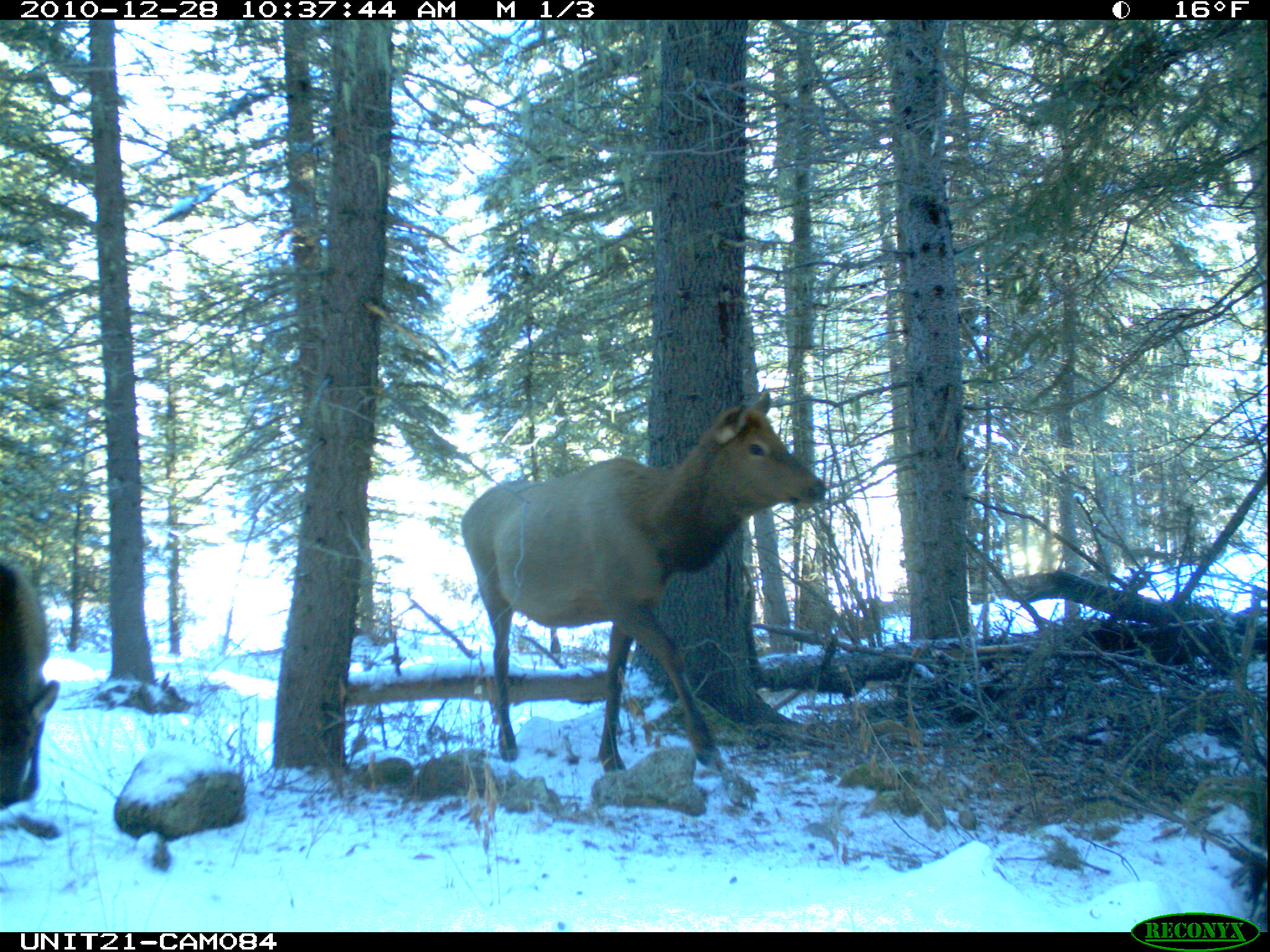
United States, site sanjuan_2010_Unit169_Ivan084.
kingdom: Animalia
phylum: Chordata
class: Mammalia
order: Artiodactyla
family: Cervidae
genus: Cervus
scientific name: Cervus elaphus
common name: red deer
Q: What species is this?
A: Cervus elaphus (red deer).